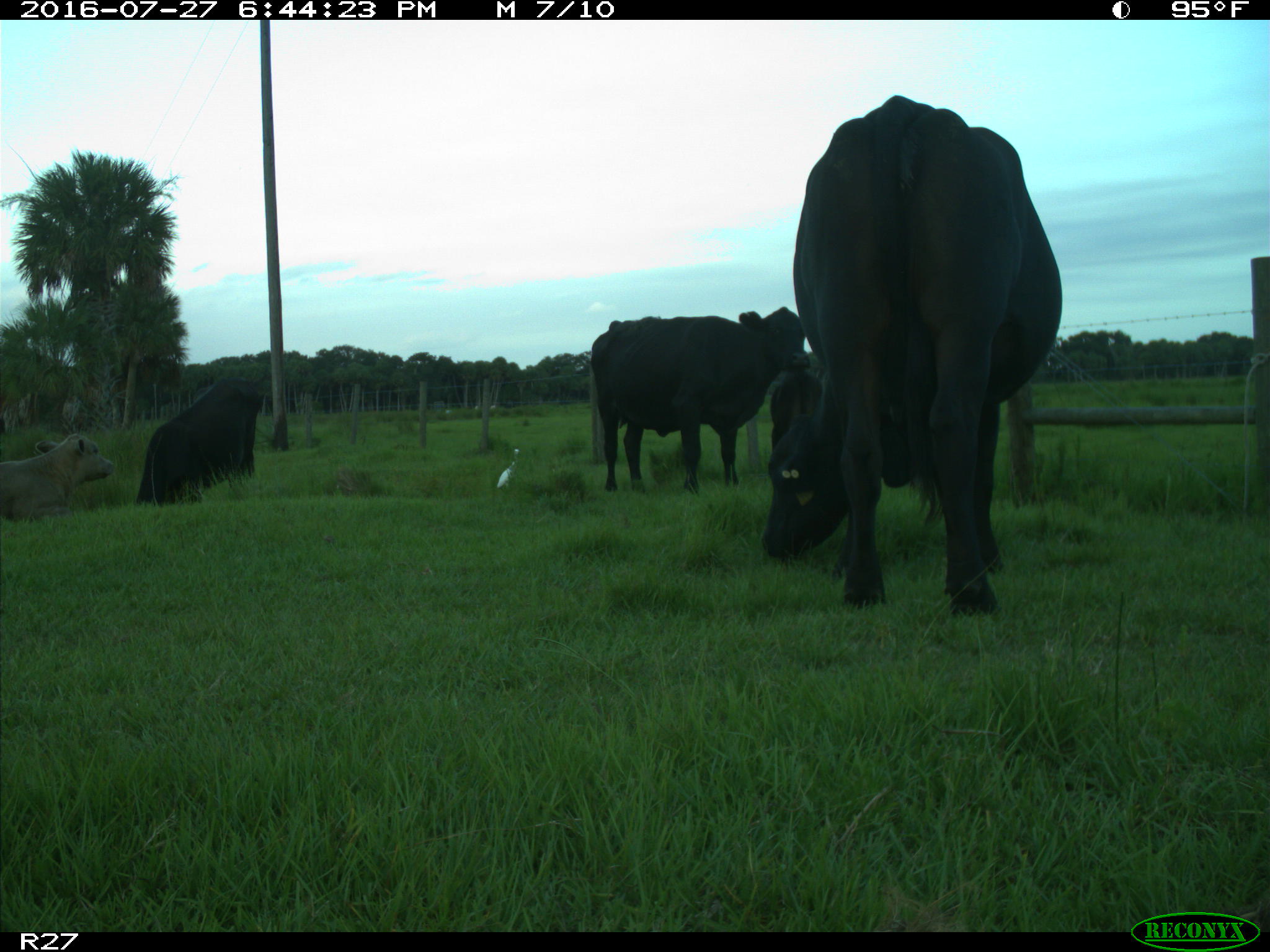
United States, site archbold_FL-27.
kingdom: Animalia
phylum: Chordata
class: Mammalia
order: Artiodactyla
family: Bovidae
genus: Bos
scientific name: Bos taurus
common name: domestic cow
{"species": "Bos taurus (domestic cow)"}